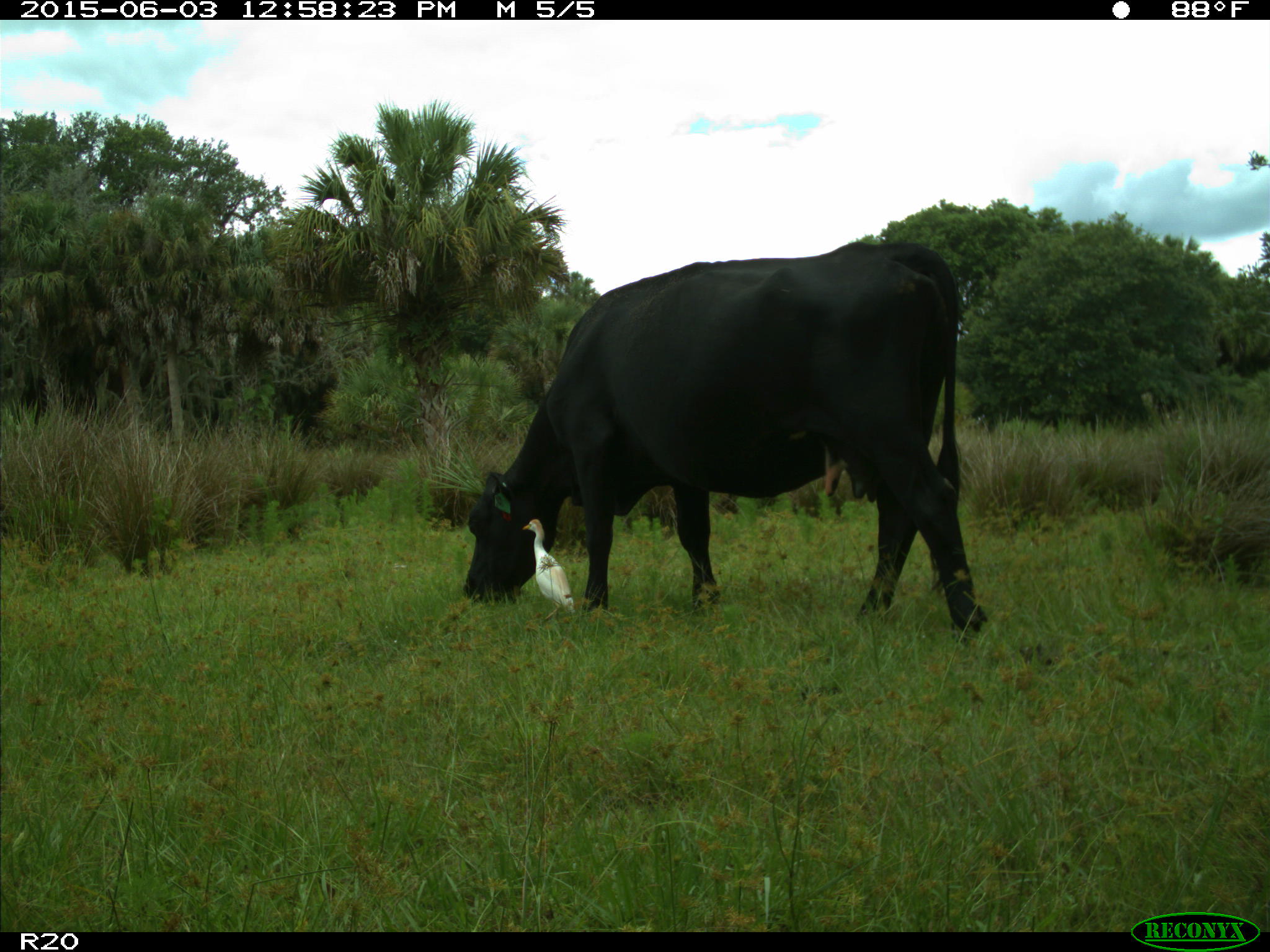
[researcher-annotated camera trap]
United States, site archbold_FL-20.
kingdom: Animalia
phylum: Chordata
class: Mammalia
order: Artiodactyla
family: Bovidae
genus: Bos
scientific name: Bos taurus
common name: domestic cow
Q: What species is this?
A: Bos taurus (domestic cow).